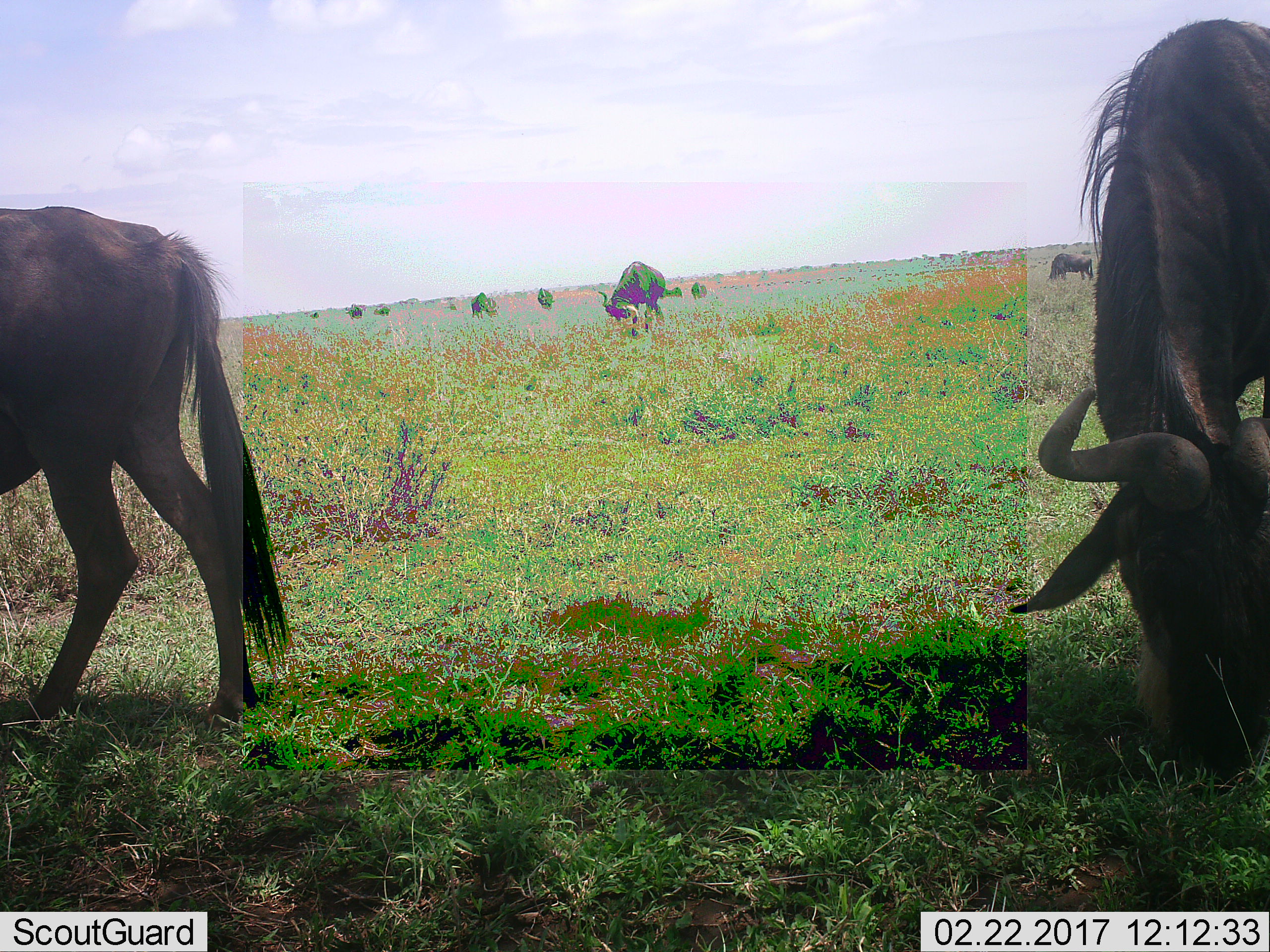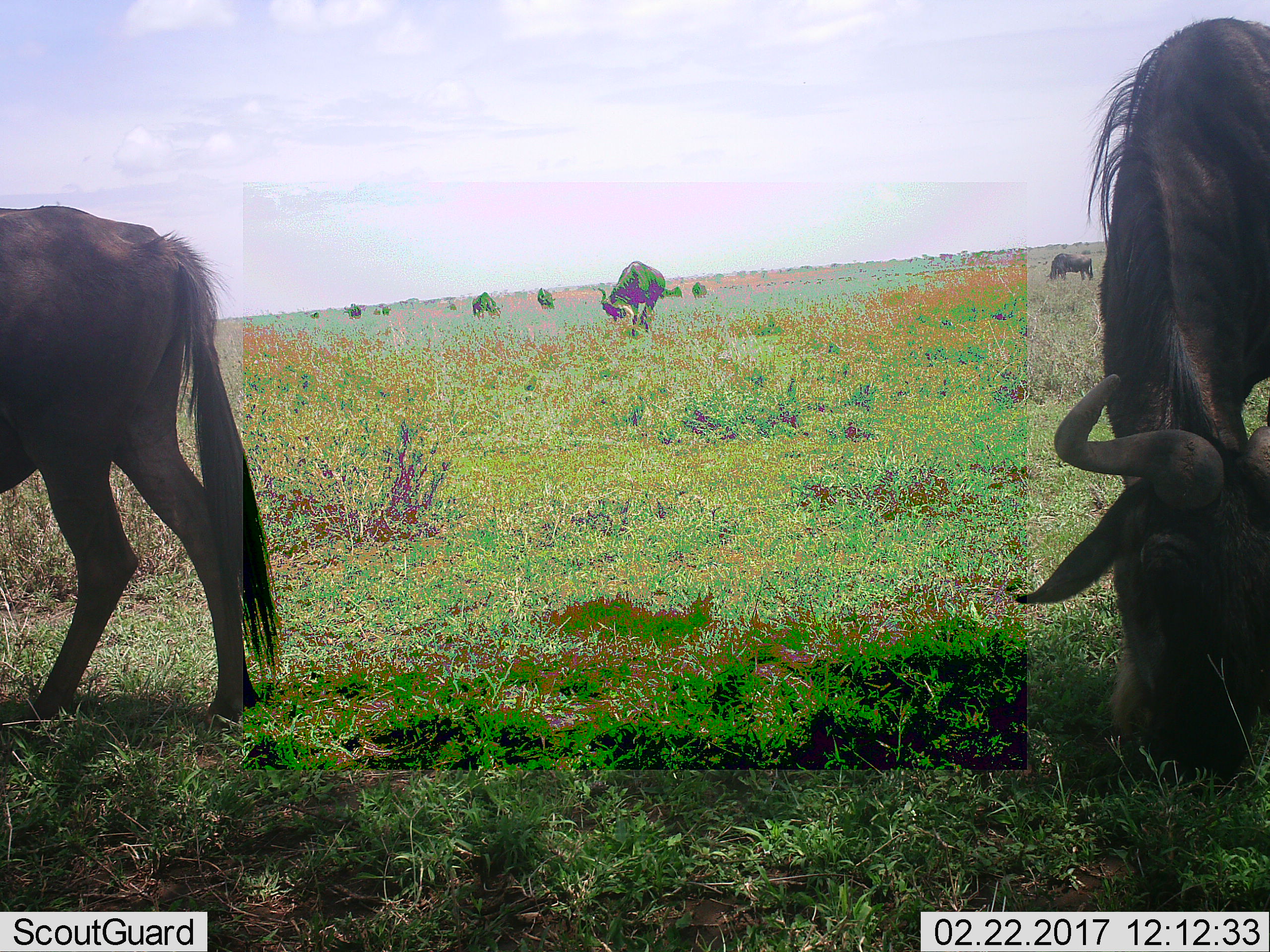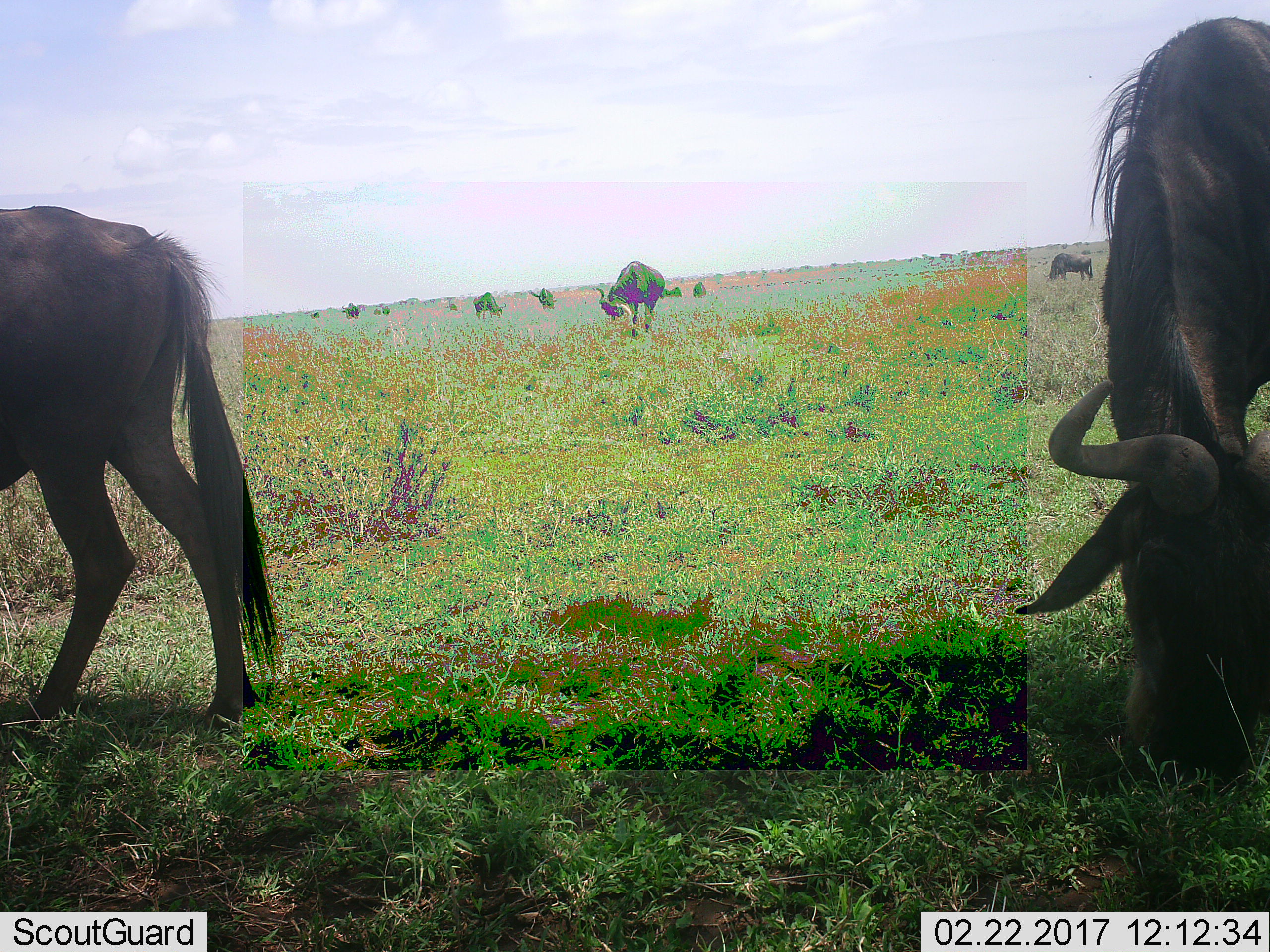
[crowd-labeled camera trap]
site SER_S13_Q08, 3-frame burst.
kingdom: Animalia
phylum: Chordata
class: Mammalia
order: Artiodactyla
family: Bovidae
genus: Connochaetes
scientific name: Connochaetes taurinus taurinus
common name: blue wildebeest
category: wildebeestblue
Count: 11-50.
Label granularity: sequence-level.